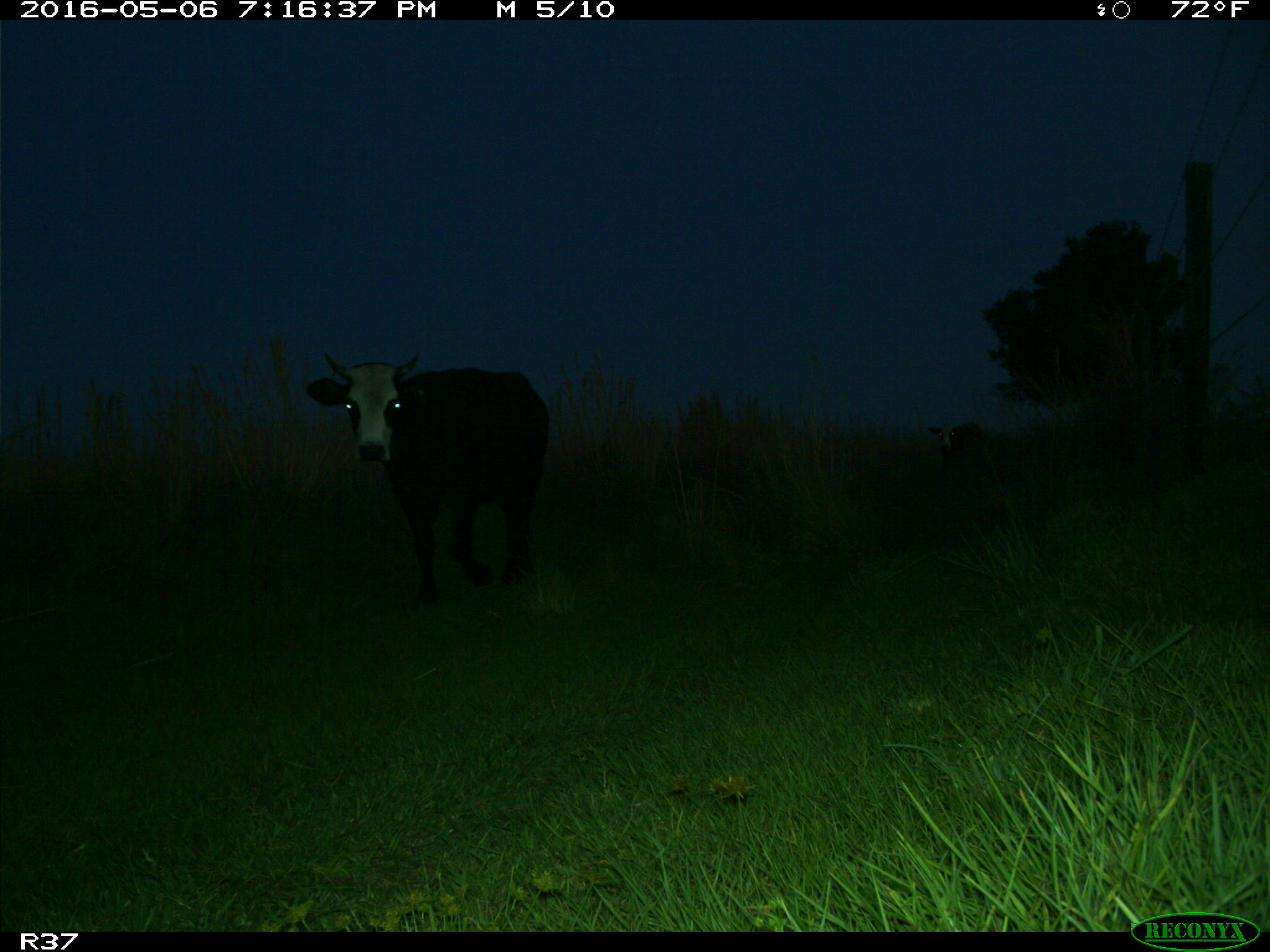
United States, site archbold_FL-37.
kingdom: Animalia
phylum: Chordata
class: Mammalia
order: Artiodactyla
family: Bovidae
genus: Bos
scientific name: Bos taurus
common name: domestic cow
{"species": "Bos taurus (domestic cow)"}